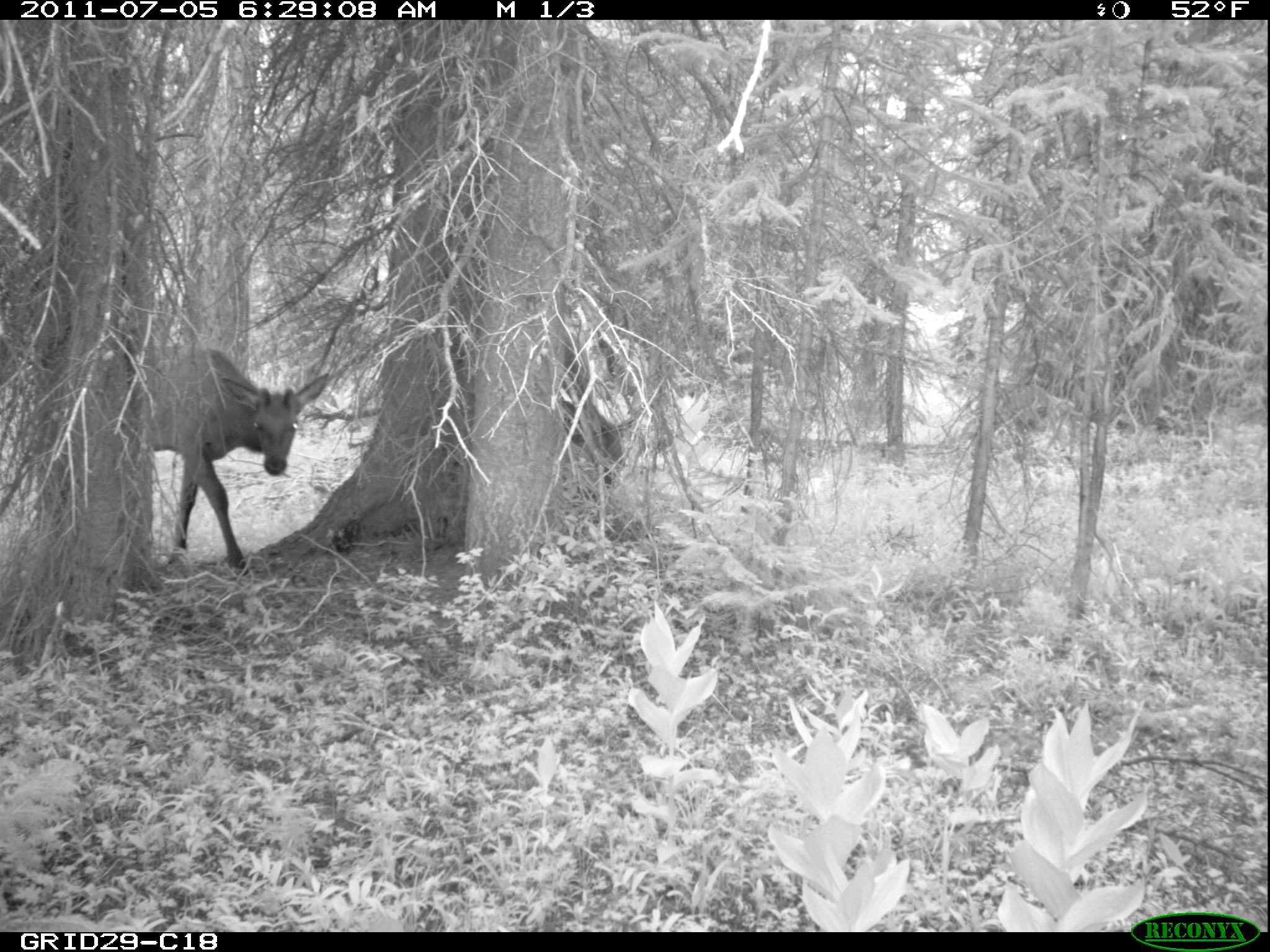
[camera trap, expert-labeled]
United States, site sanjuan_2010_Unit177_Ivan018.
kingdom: Animalia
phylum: Chordata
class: Mammalia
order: Artiodactyla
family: Cervidae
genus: Cervus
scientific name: Cervus elaphus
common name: red deer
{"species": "Cervus elaphus (red deer)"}